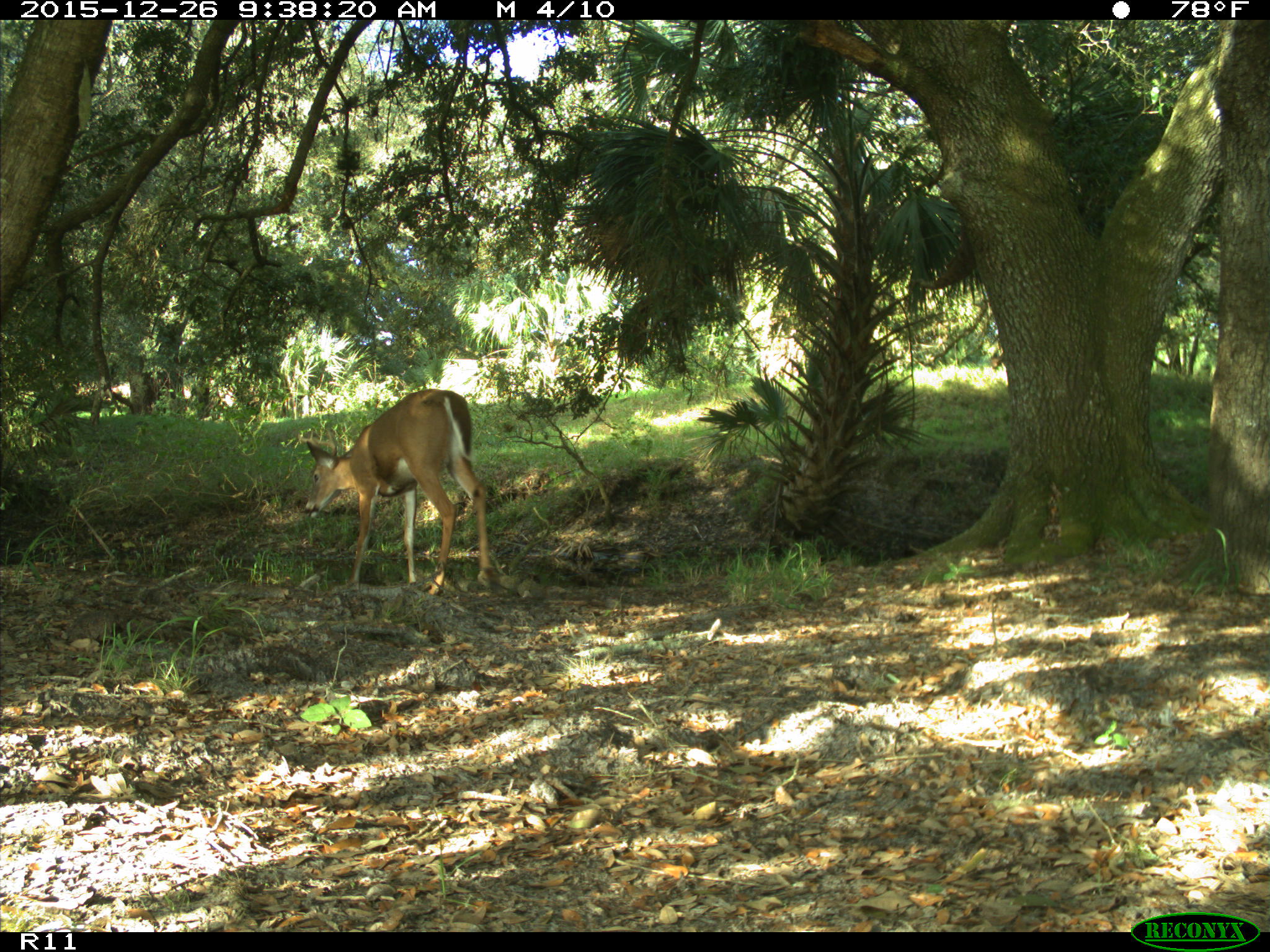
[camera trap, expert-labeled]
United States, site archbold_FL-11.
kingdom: Animalia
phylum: Chordata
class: Mammalia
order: Artiodactyla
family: Cervidae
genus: Odocoileus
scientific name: Odocoileus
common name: deer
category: unidentified deer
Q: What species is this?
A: Unidentified deer (deer) (Odocoileus).